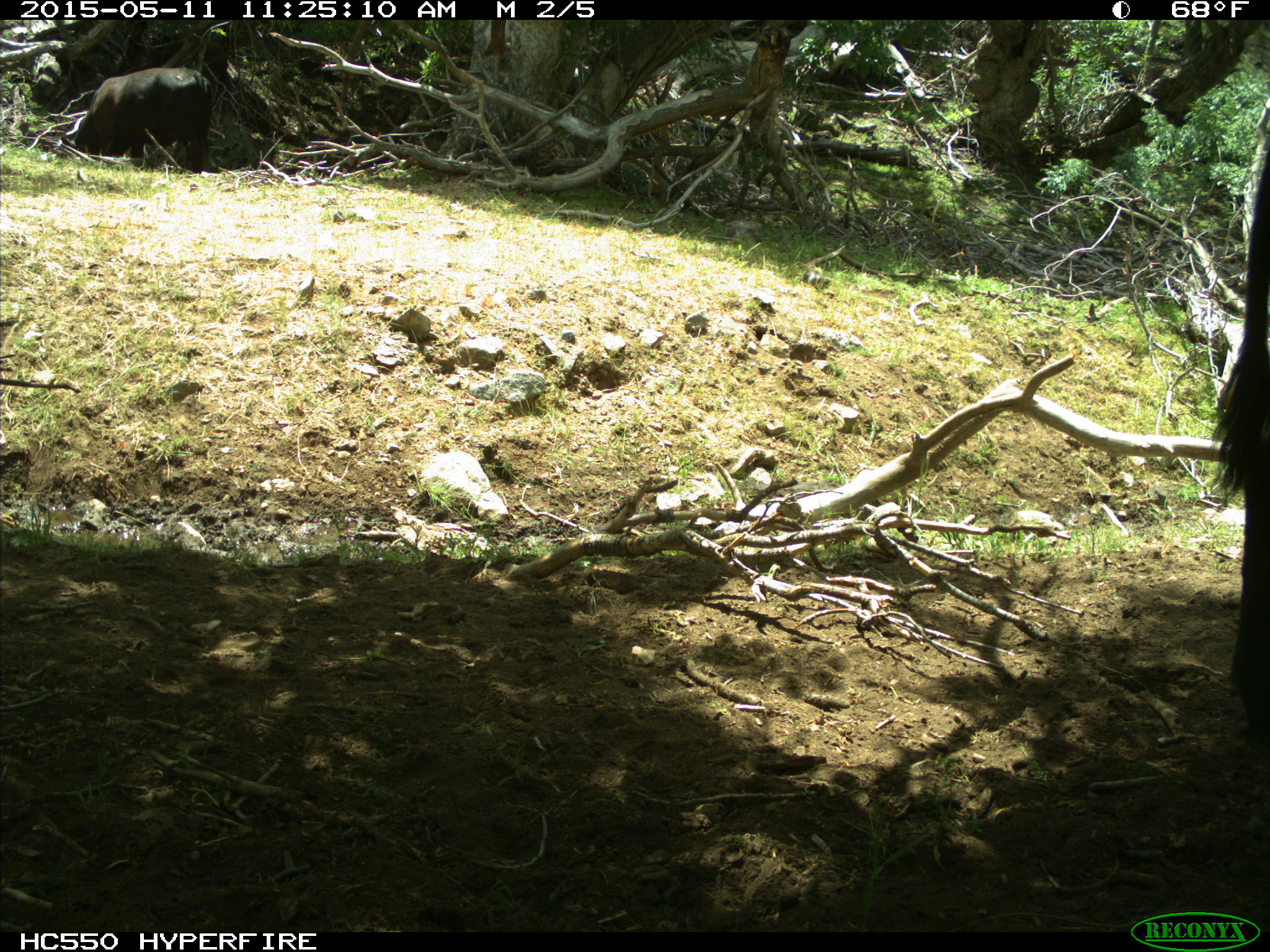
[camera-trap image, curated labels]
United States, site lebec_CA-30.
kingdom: Animalia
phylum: Chordata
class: Mammalia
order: Artiodactyla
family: Bovidae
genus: Bos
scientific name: Bos taurus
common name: domestic cow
Bos taurus (domestic cow).